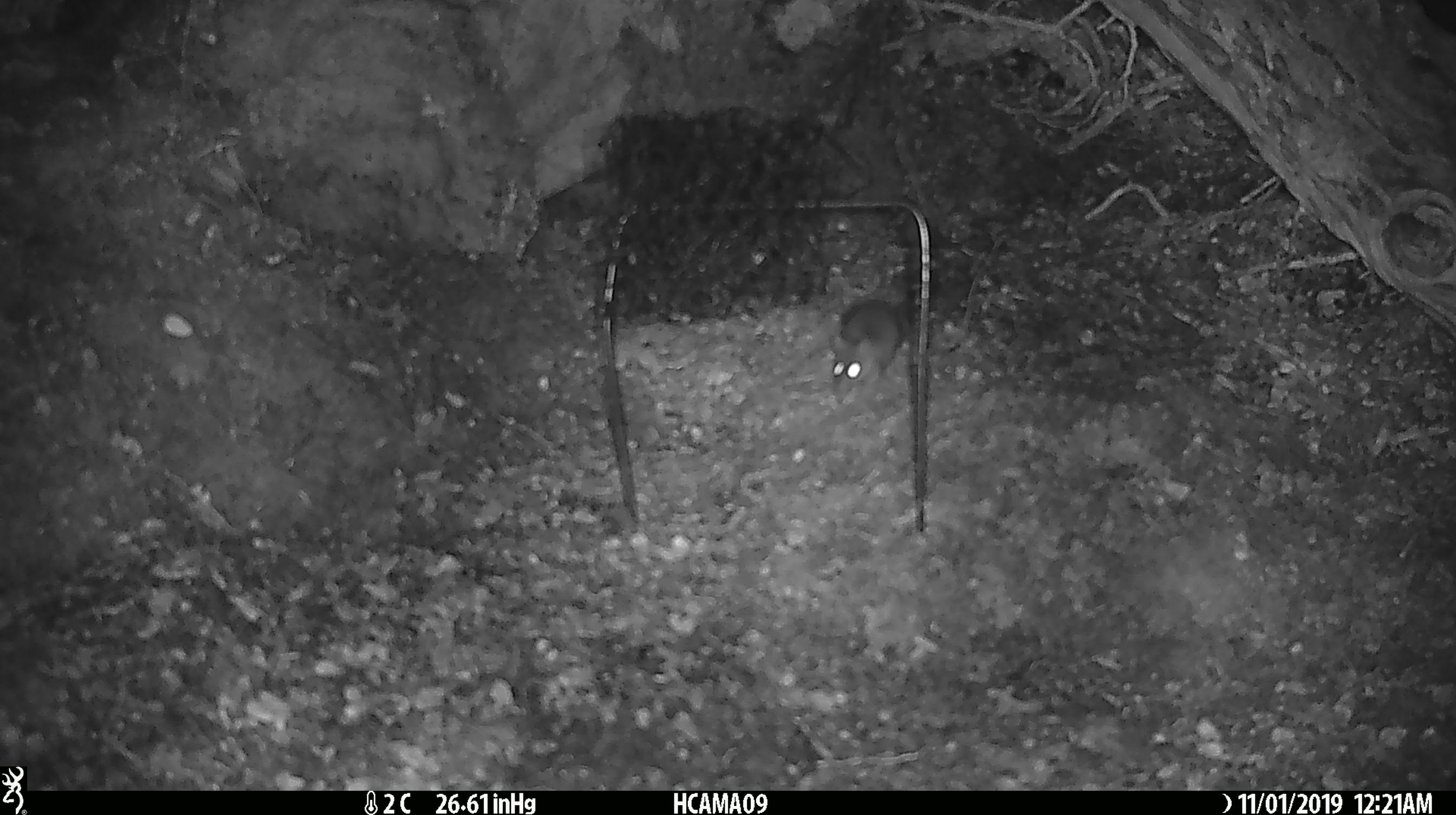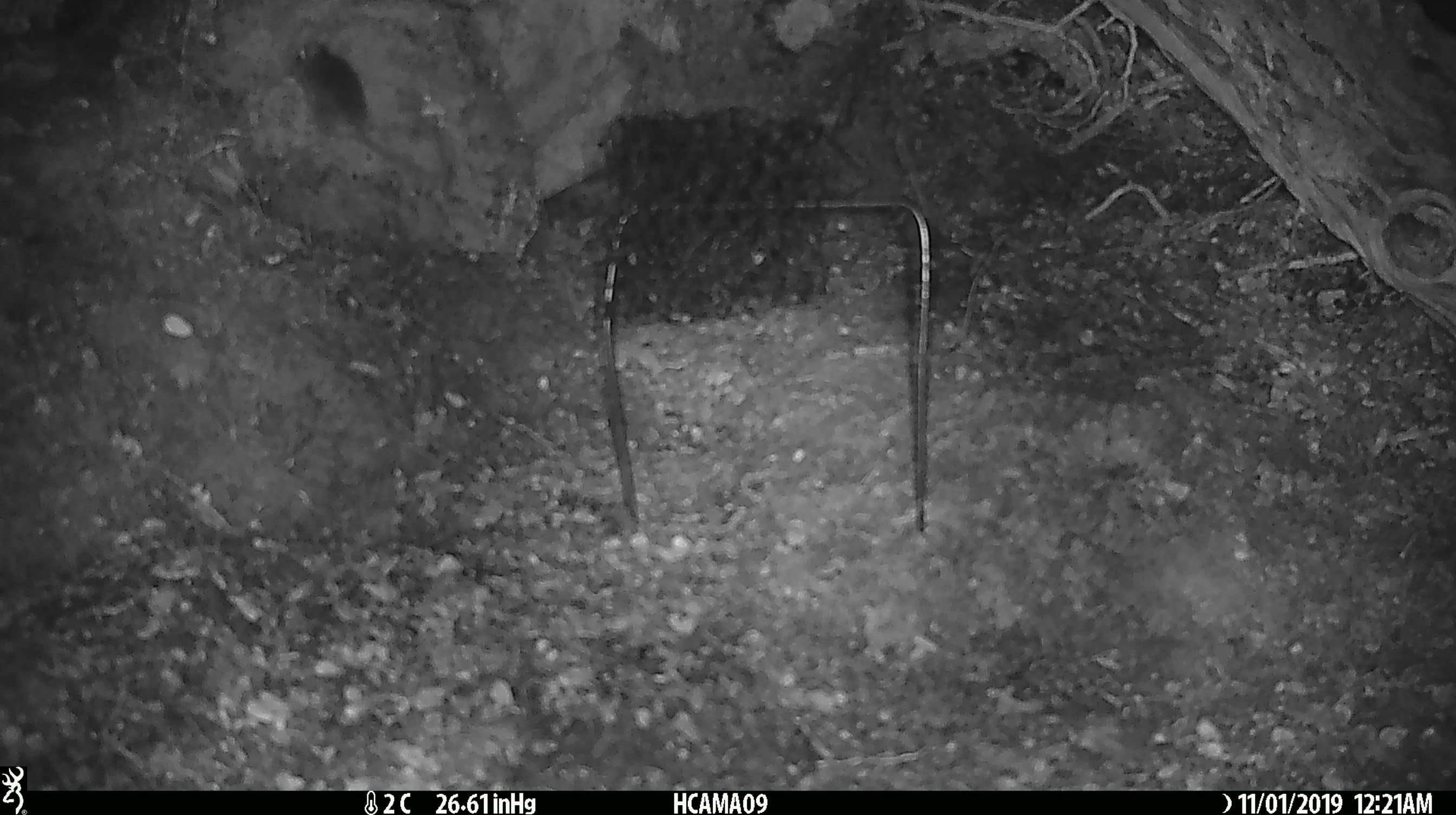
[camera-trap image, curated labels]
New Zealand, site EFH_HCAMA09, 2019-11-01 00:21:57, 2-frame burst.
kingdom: Animalia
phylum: Chordata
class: Mammalia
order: Rodentia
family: Muridae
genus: Mus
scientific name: Mus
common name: mouse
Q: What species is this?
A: Mouse (Mus).